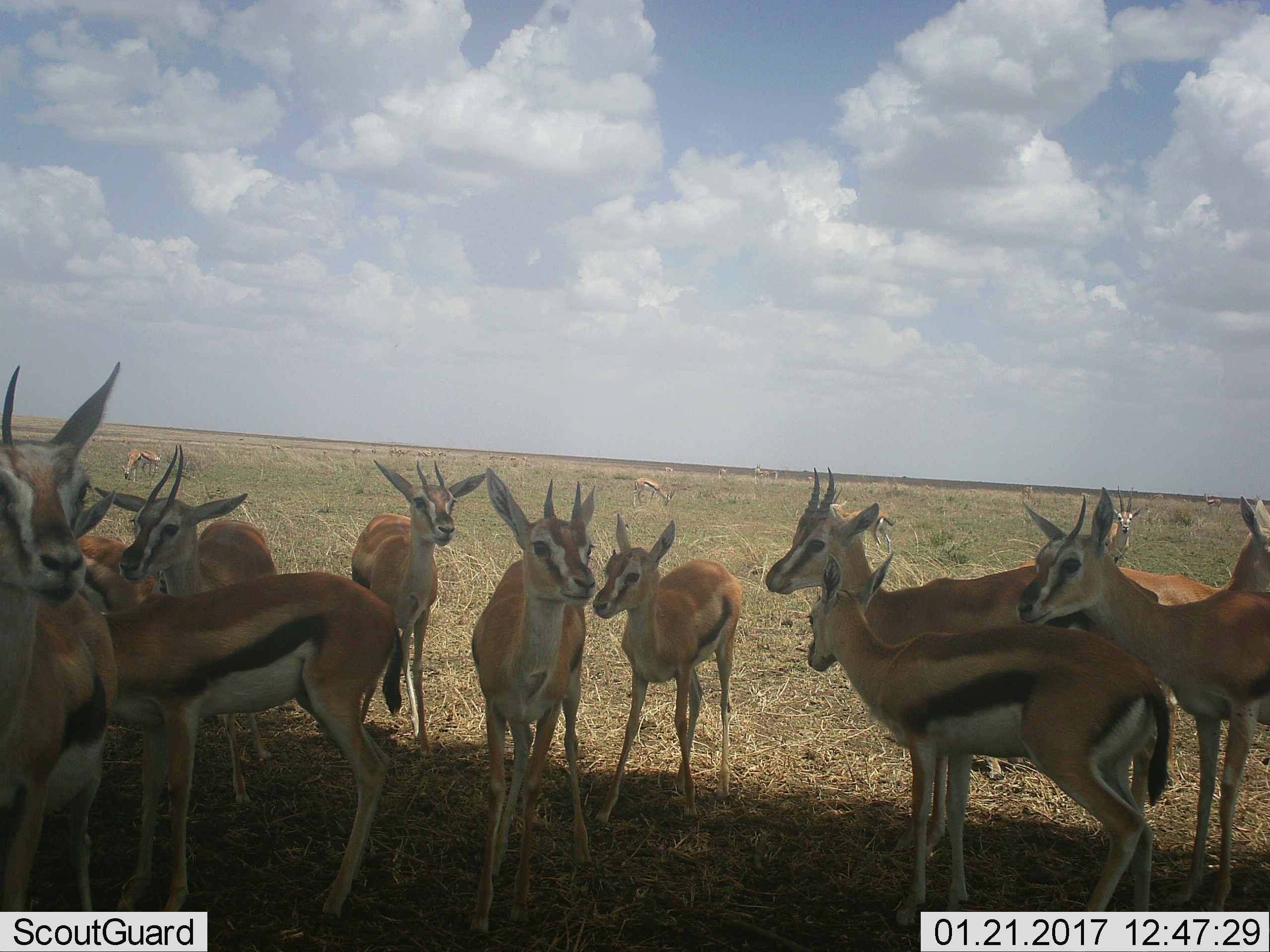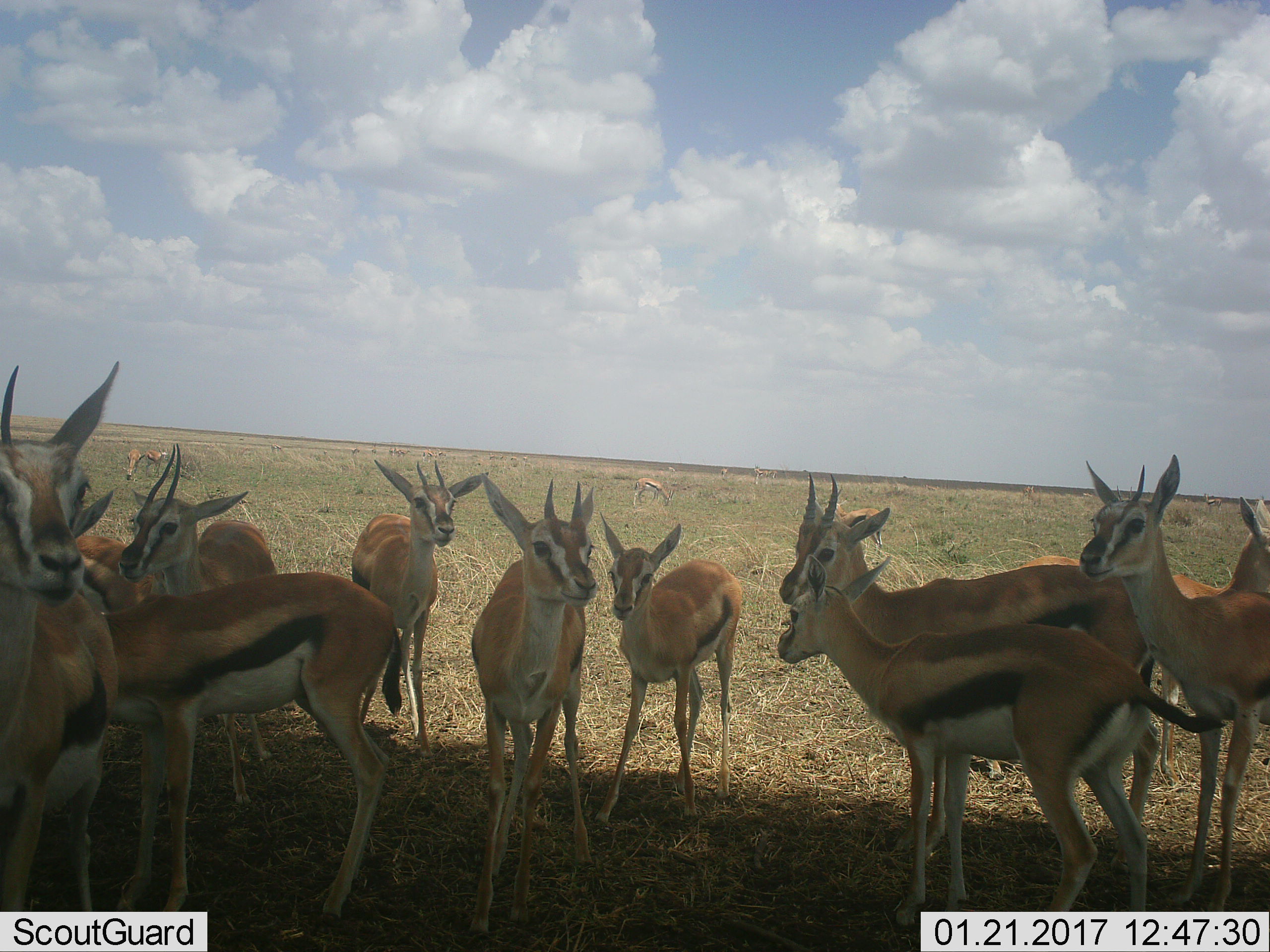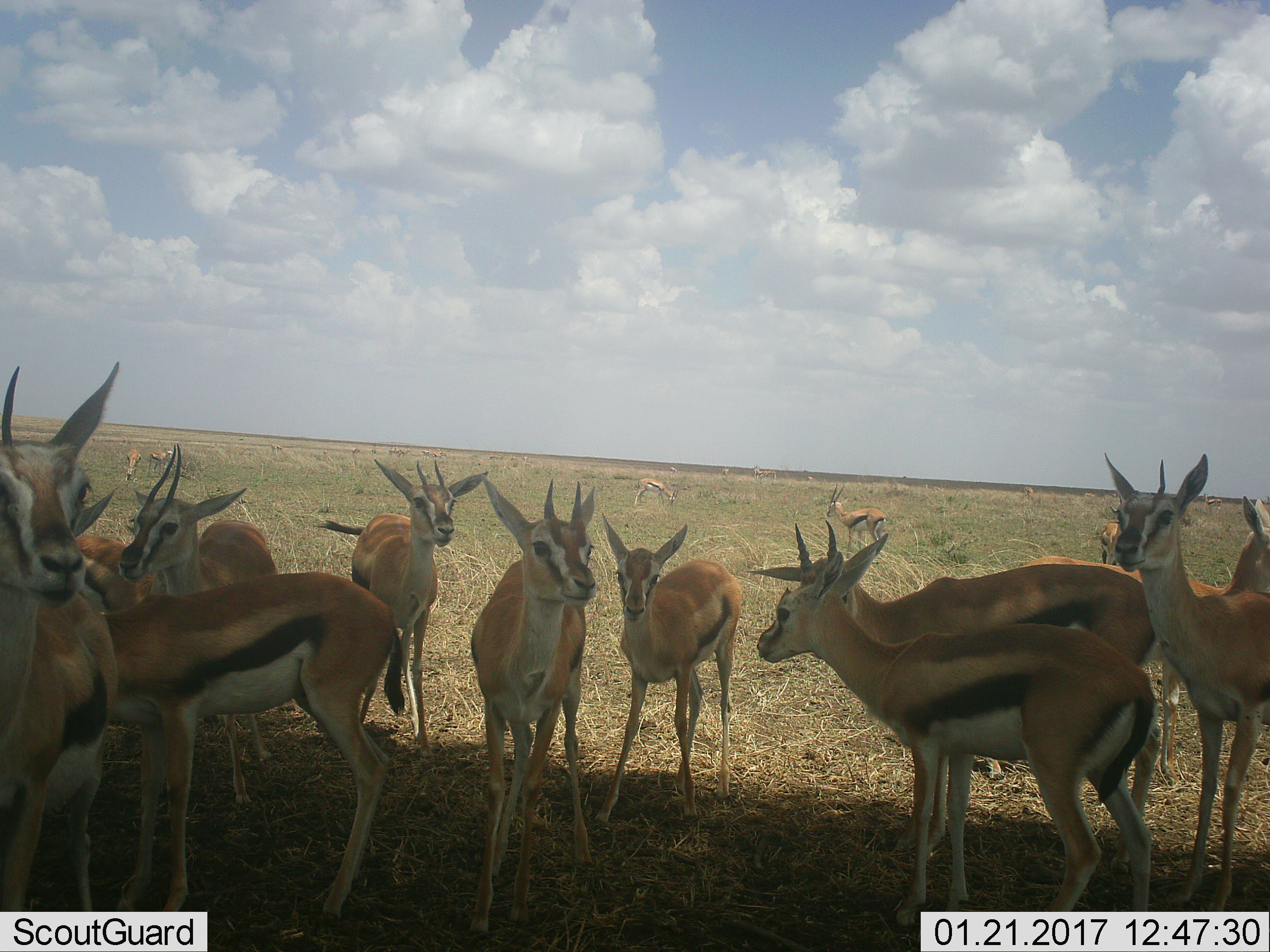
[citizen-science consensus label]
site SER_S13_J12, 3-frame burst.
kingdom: Animalia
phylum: Chordata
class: Mammalia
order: Artiodactyla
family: Bovidae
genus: Eudorcas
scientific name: Eudorcas thomsonii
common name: thomson's gazelle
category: gazellethomsons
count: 11-50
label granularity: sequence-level